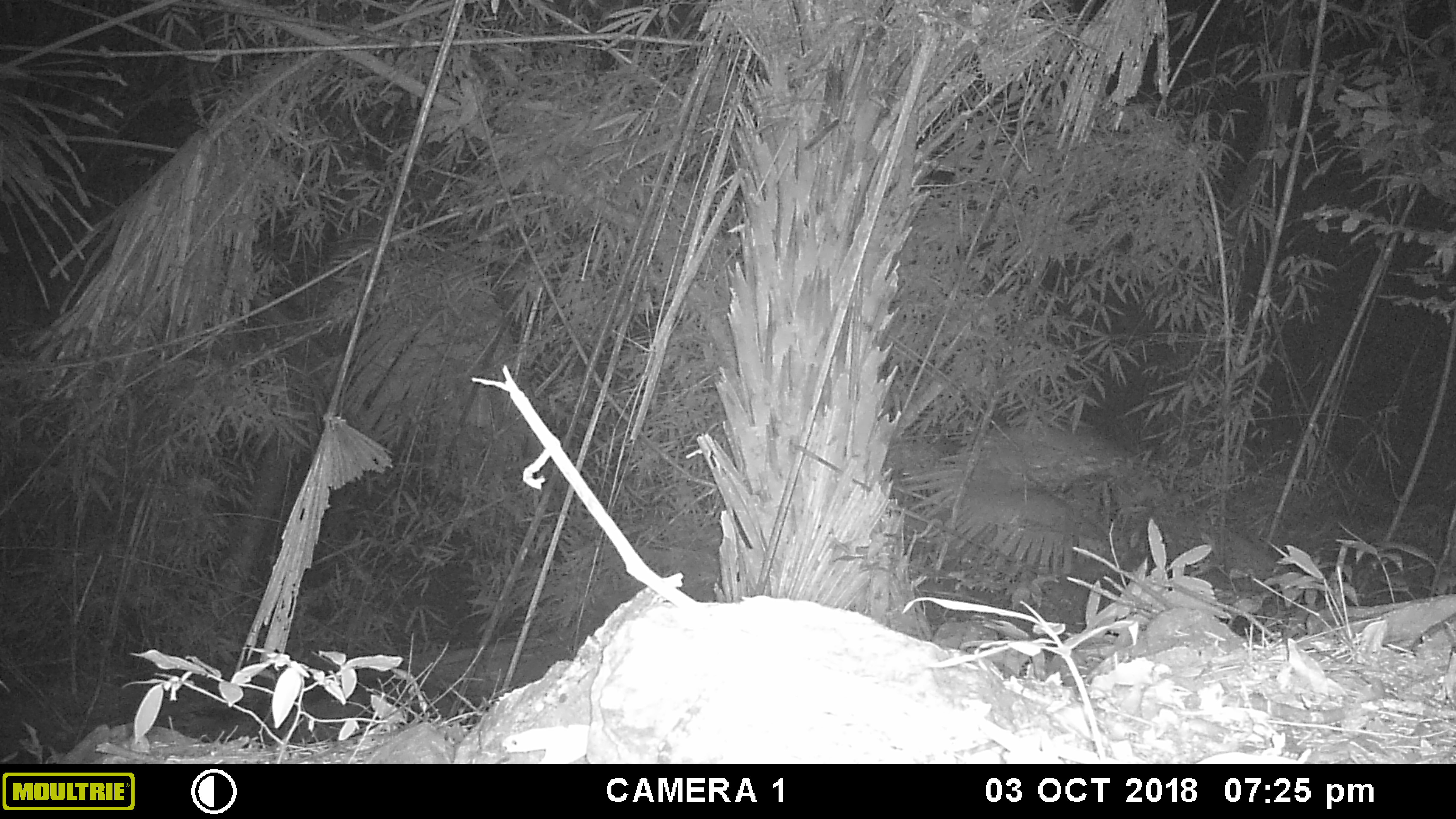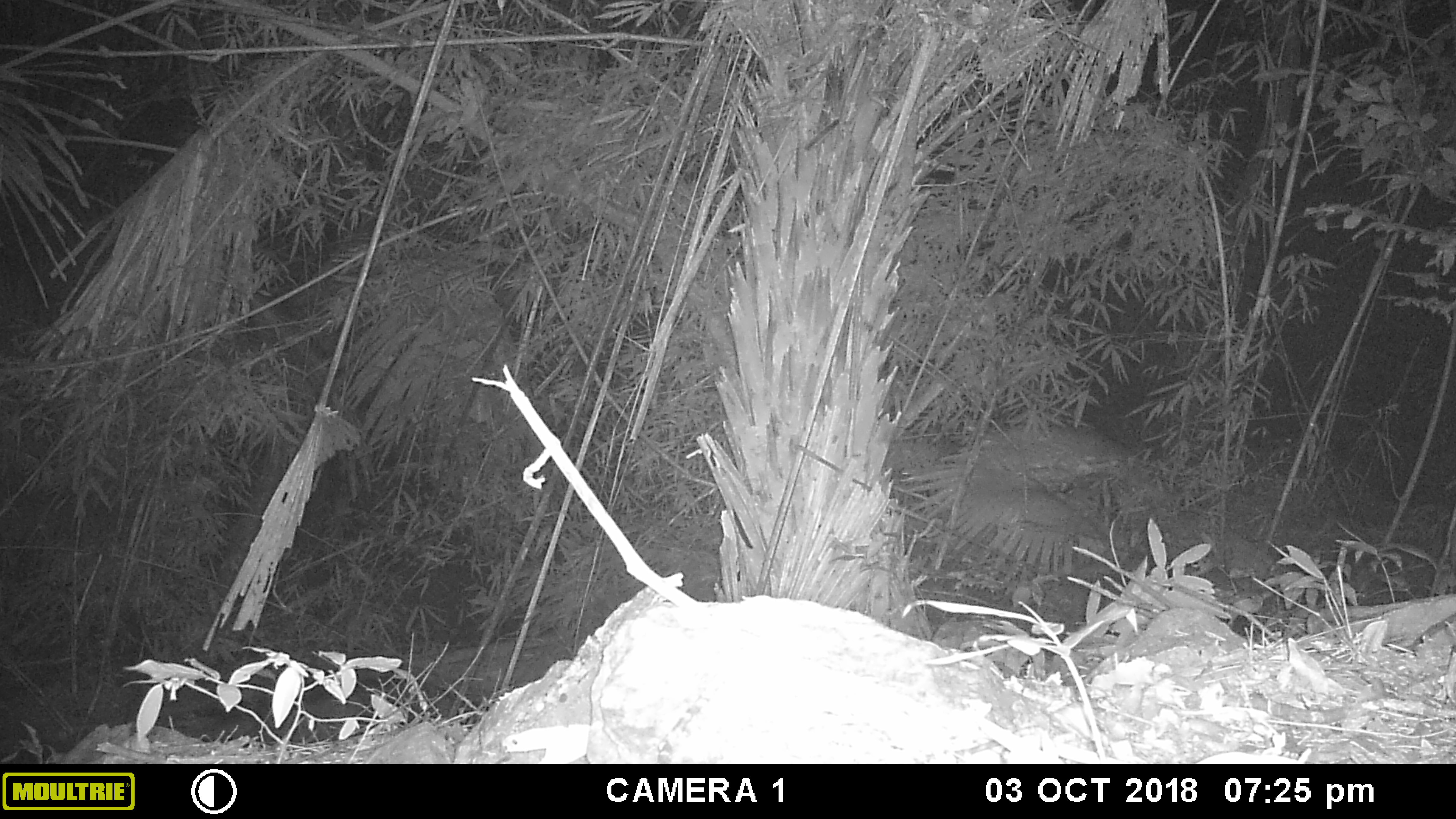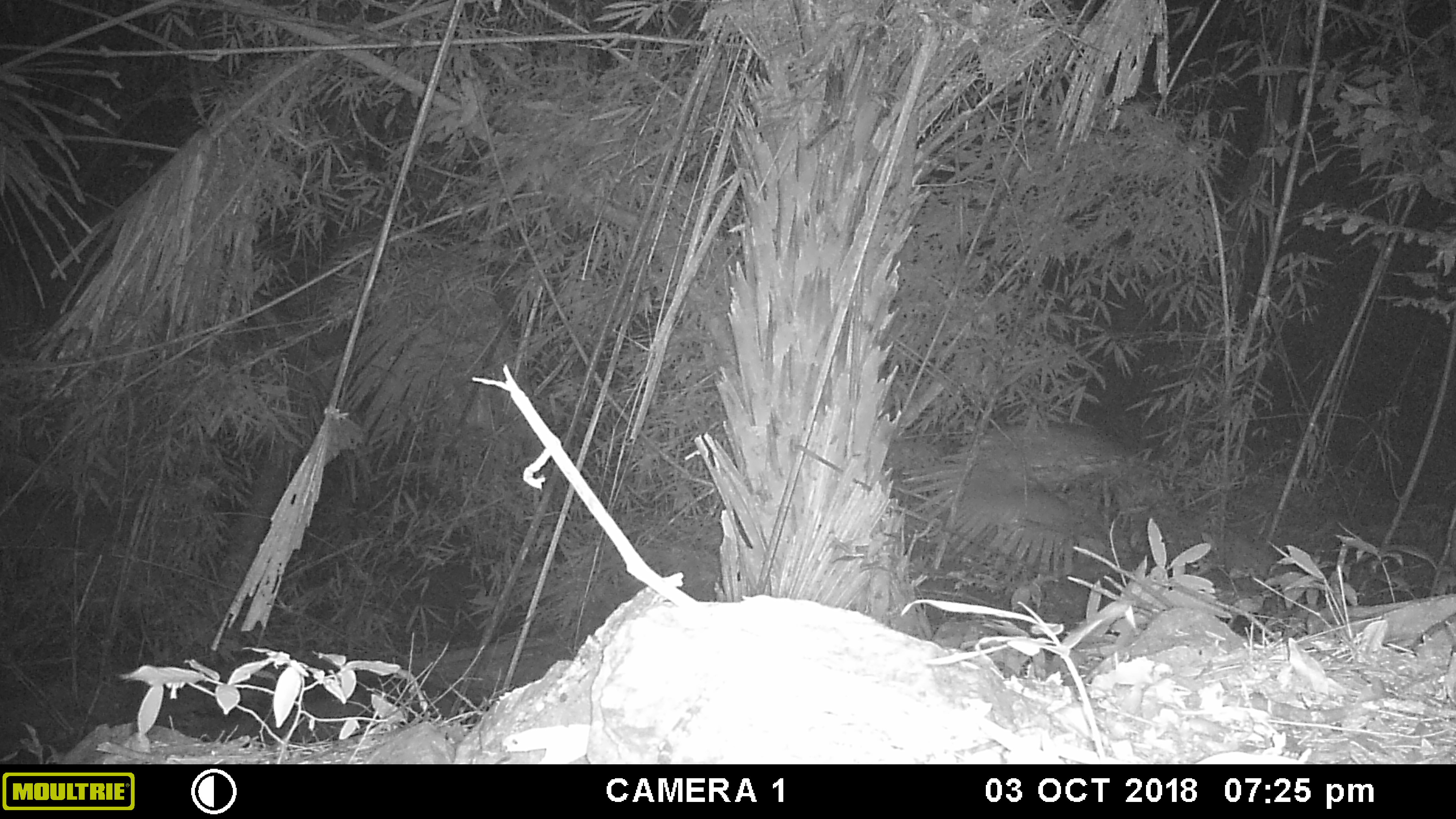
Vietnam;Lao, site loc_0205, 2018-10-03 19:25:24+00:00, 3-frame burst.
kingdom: Animalia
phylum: Chordata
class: Mammalia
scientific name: Mammalia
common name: mammal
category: unidentified small mammal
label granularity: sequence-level